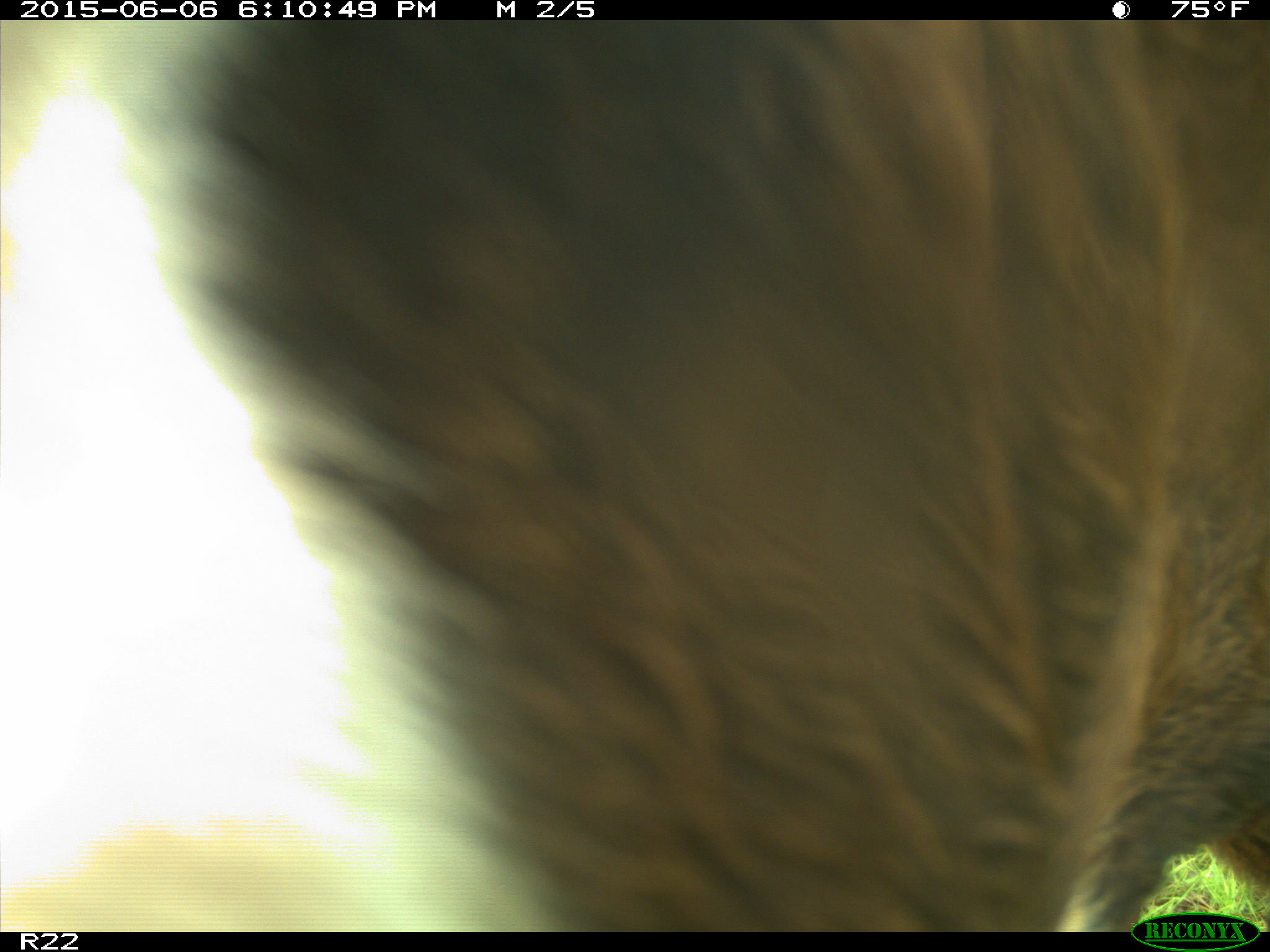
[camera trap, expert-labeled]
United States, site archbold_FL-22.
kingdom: Animalia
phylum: Chordata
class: Mammalia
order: Artiodactyla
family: Bovidae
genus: Bos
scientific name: Bos taurus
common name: domestic cow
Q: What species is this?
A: Bos taurus (domestic cow).